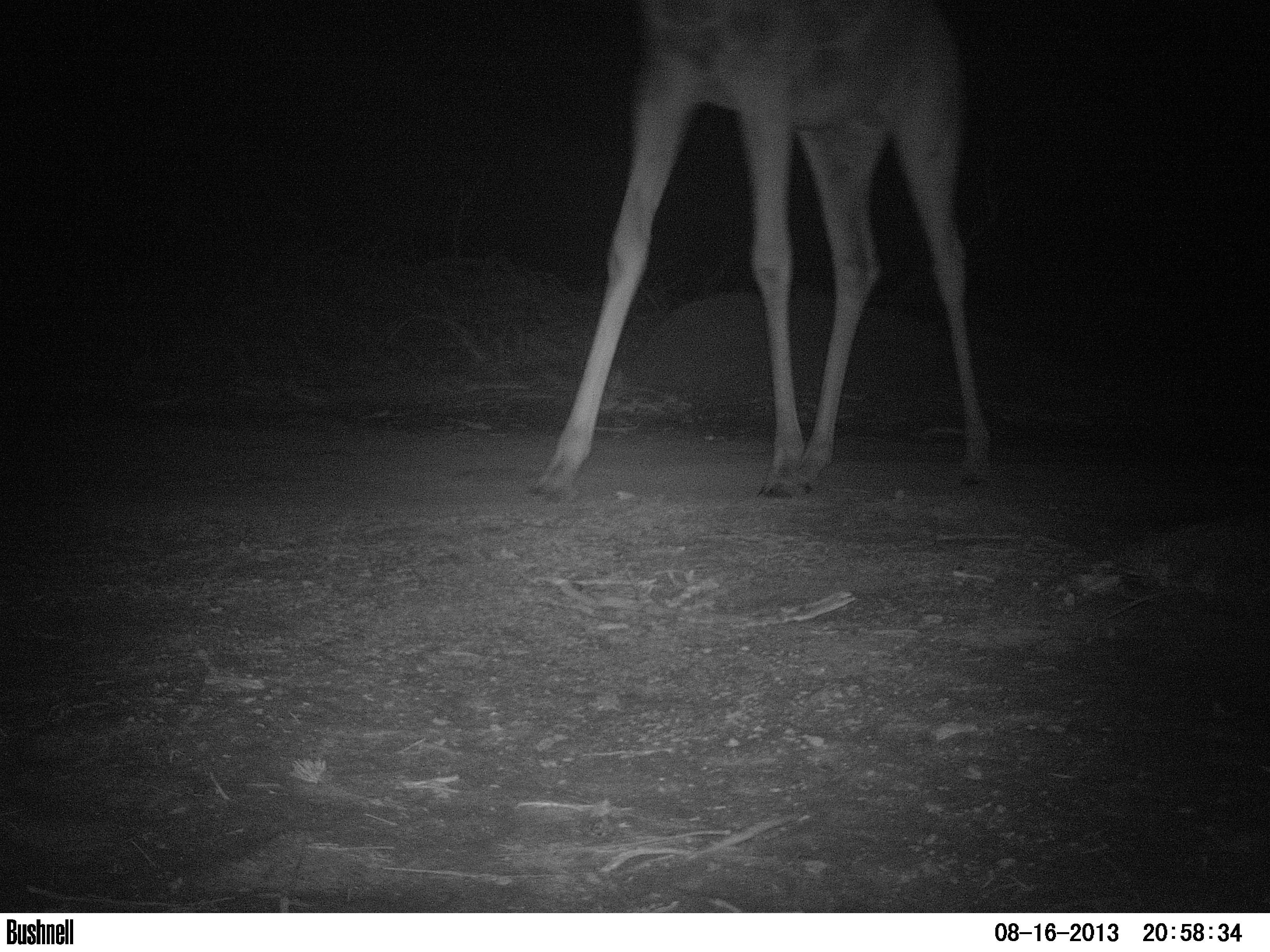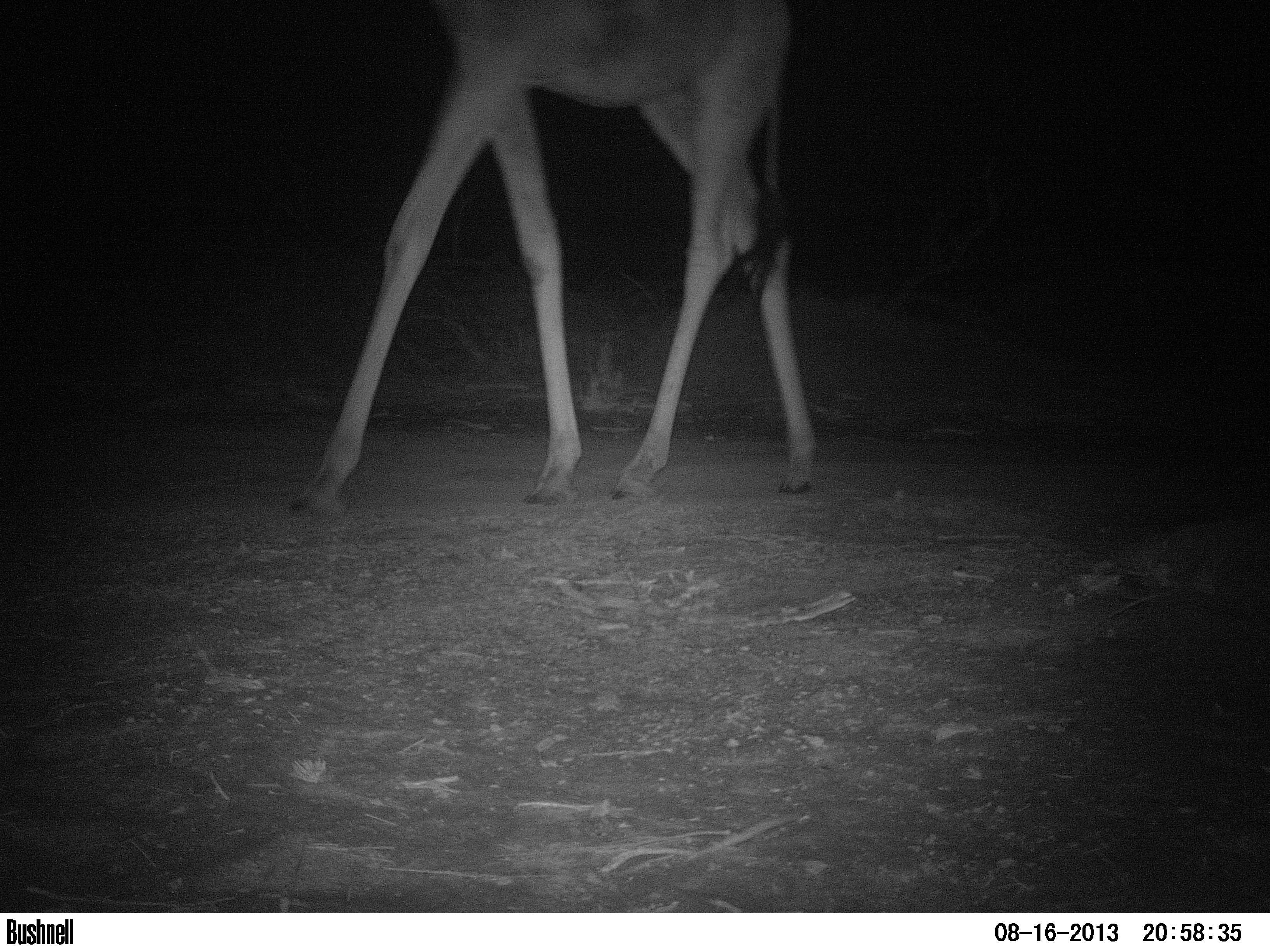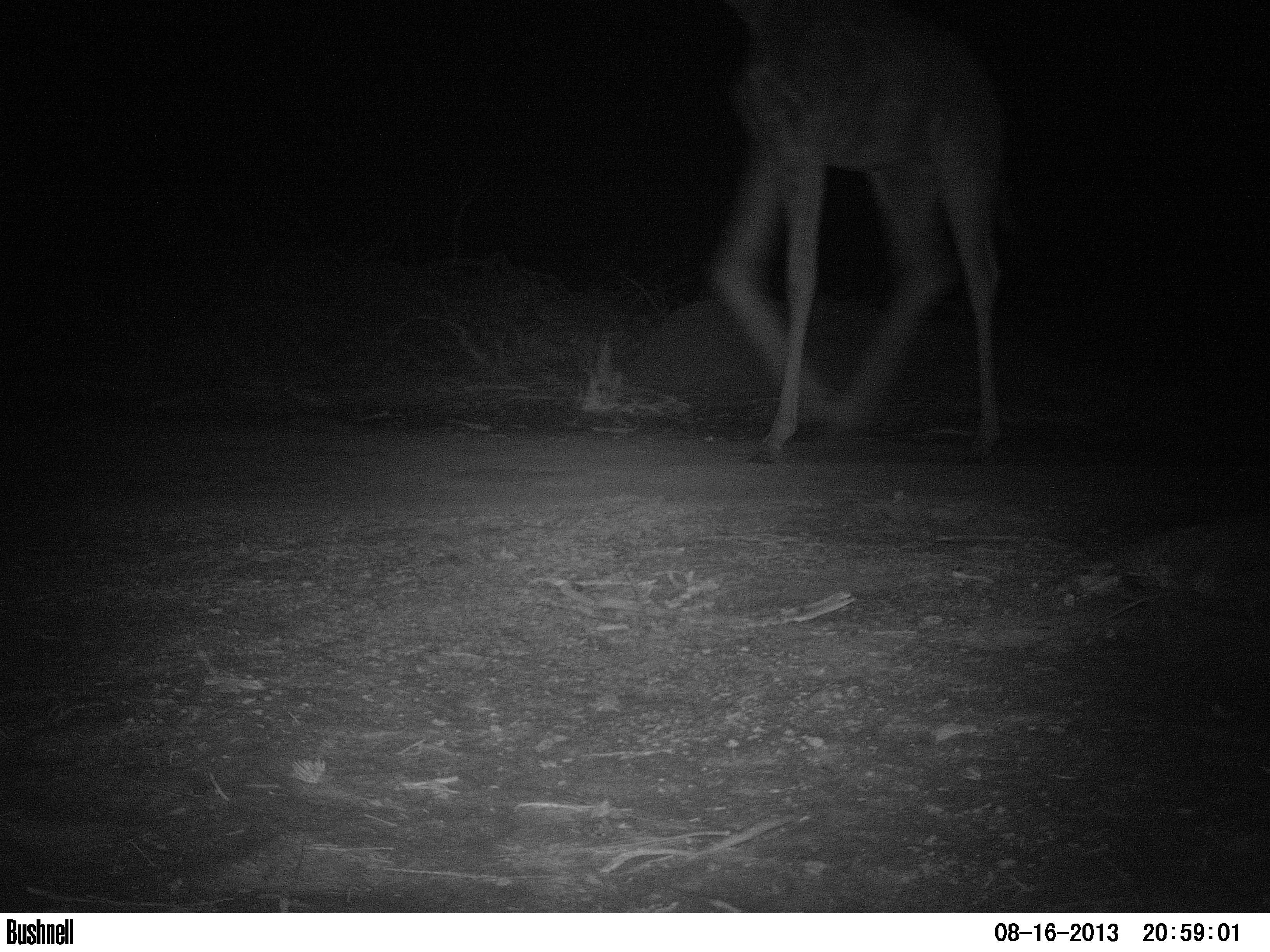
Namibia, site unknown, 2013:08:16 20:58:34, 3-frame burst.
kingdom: Animalia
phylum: Chordata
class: Mammalia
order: Artiodactyla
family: Giraffidae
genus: Giraffa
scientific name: Giraffa camelopardalis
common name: giraffe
Giraffa camelopardalis (giraffe).